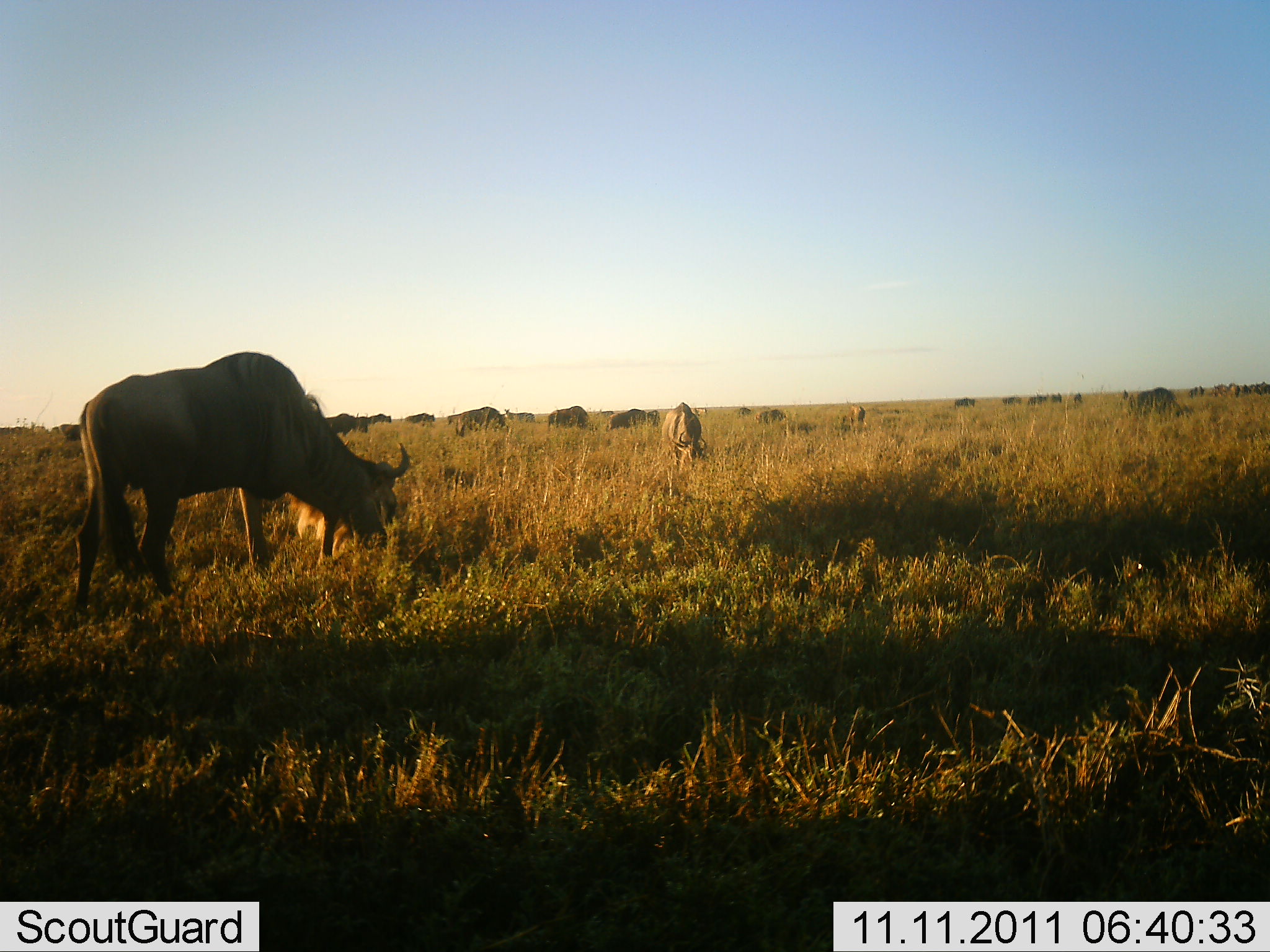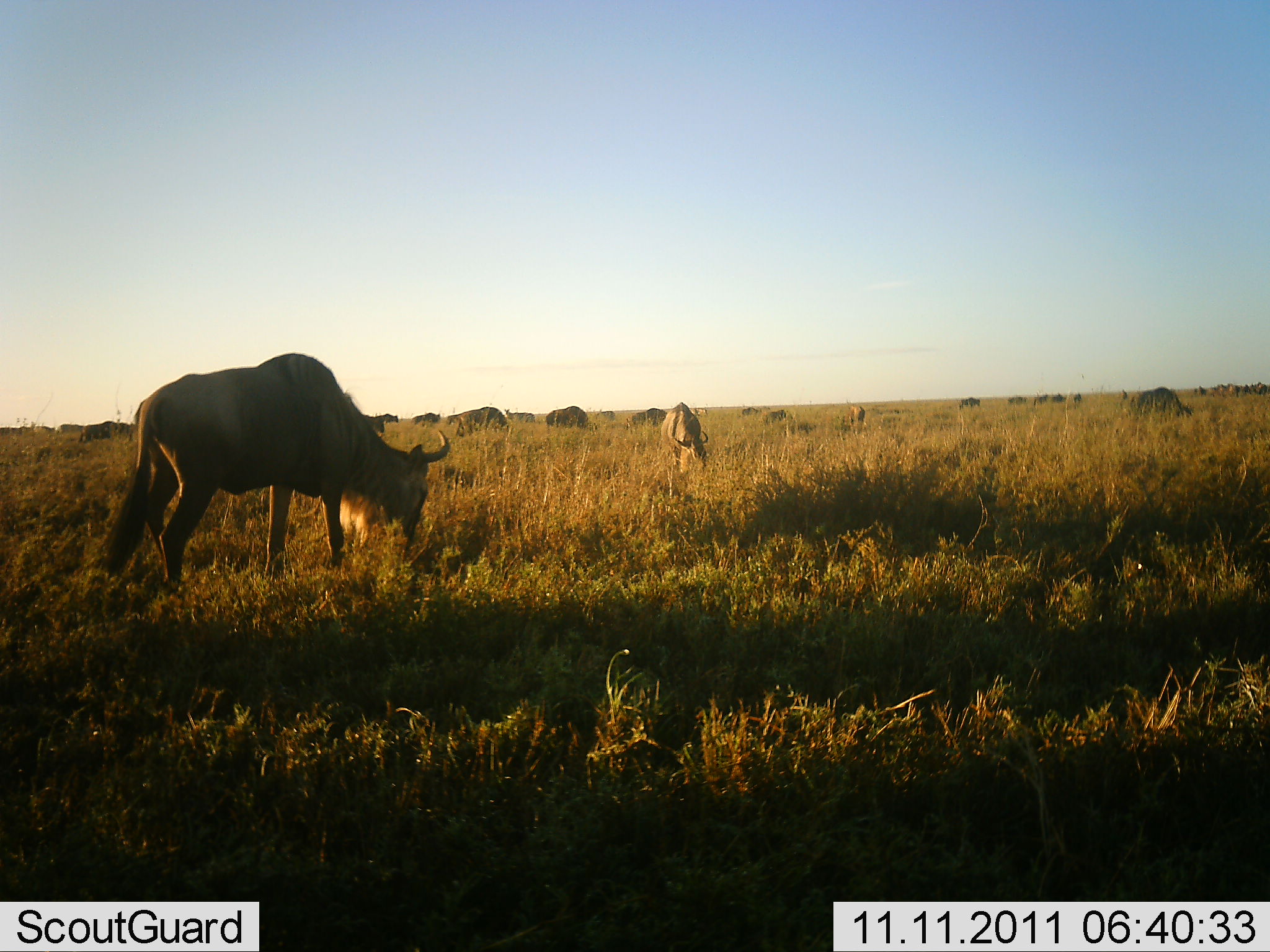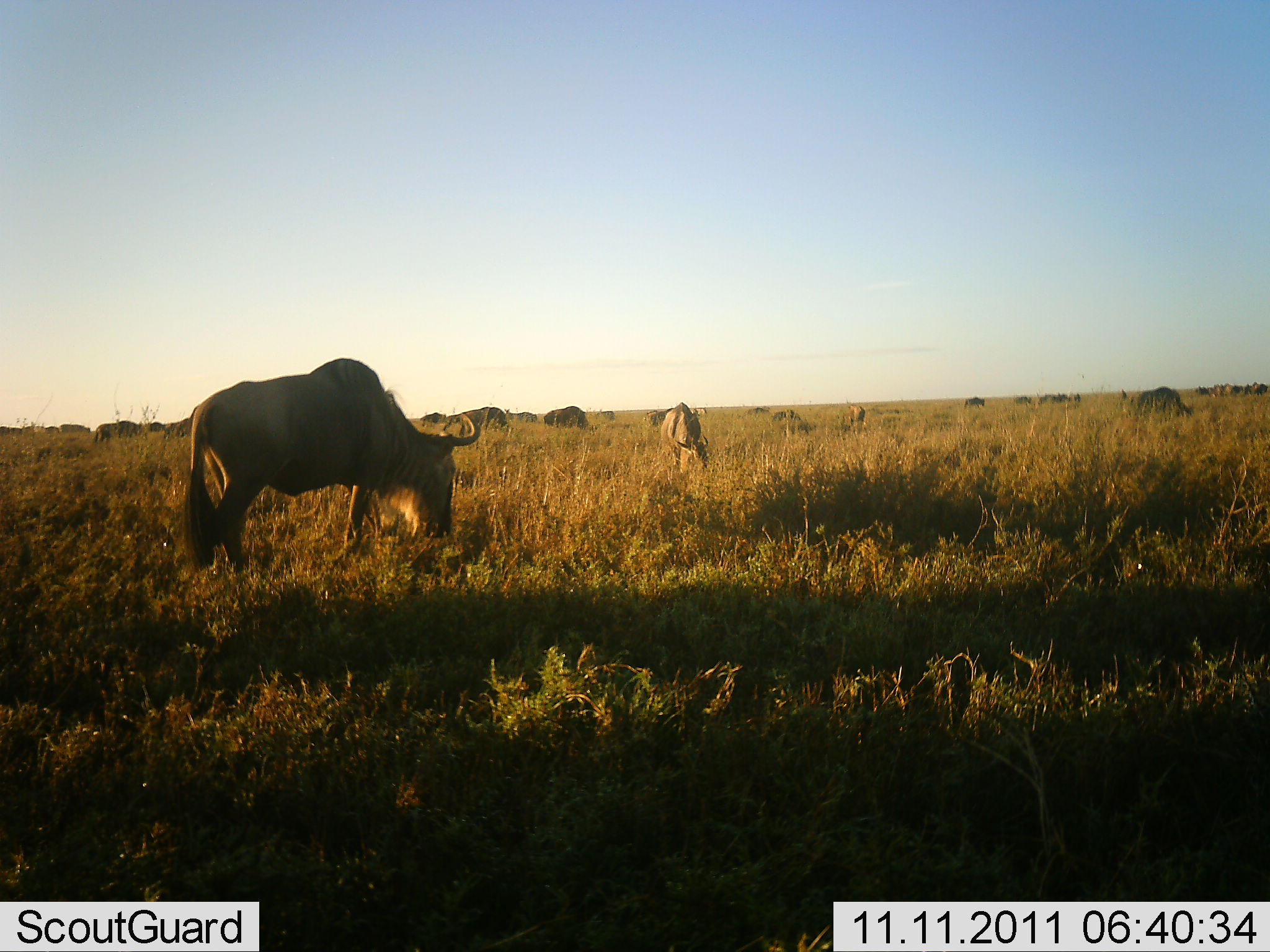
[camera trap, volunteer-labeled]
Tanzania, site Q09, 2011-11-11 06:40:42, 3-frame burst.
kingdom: Animalia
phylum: Chordata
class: Mammalia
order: Artiodactyla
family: Bovidae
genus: Connochaetes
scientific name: Connochaetes taurinus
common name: blue wildebeest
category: wildebeest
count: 11-50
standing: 38%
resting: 6%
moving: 31%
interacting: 0%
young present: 0%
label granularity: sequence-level